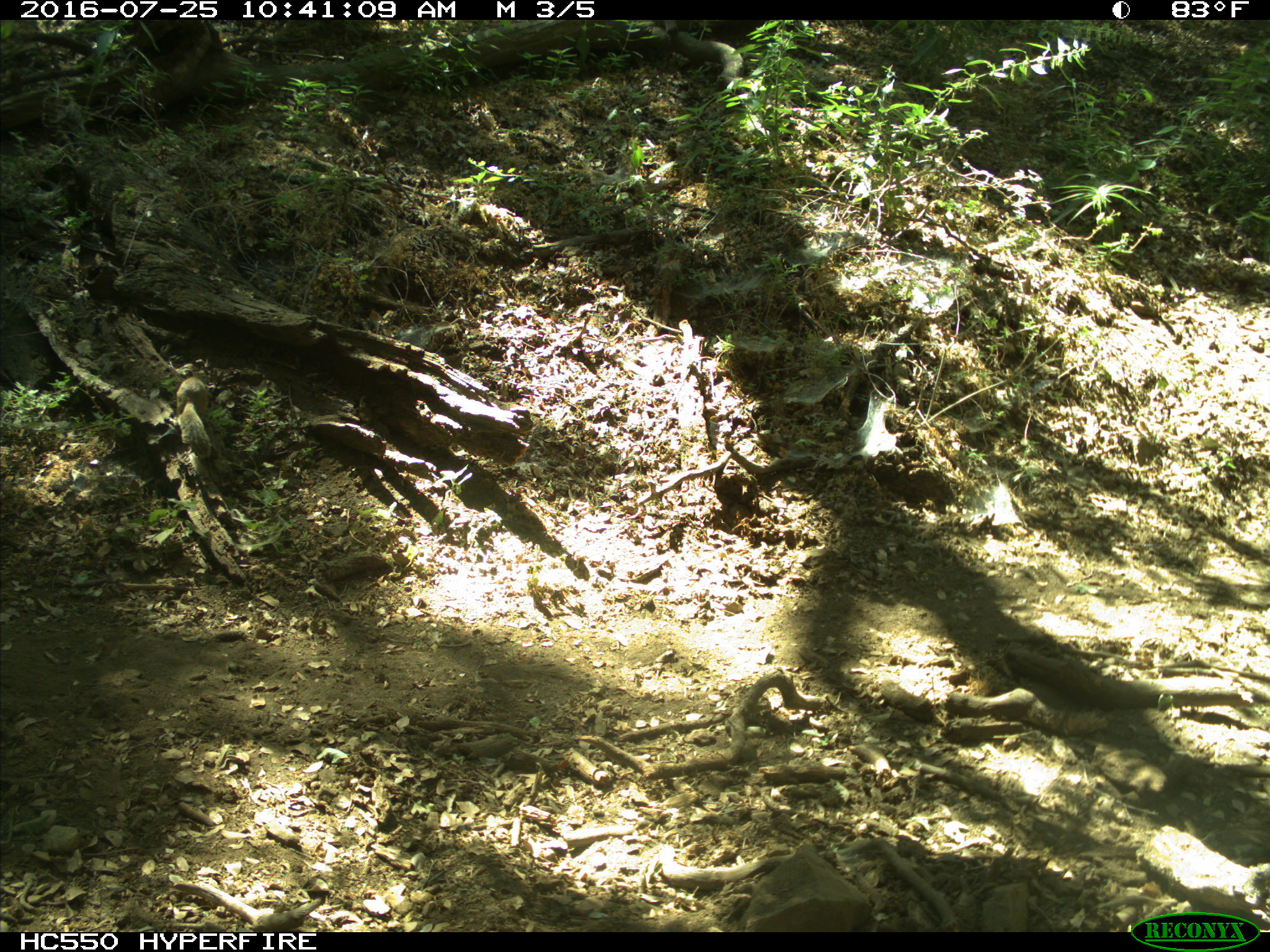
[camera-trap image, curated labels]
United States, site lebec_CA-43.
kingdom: Animalia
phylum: Chordata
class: Mammalia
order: Rodentia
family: Sciuridae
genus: Otospermophilus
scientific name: Otospermophilus beecheyi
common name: california ground squirrel